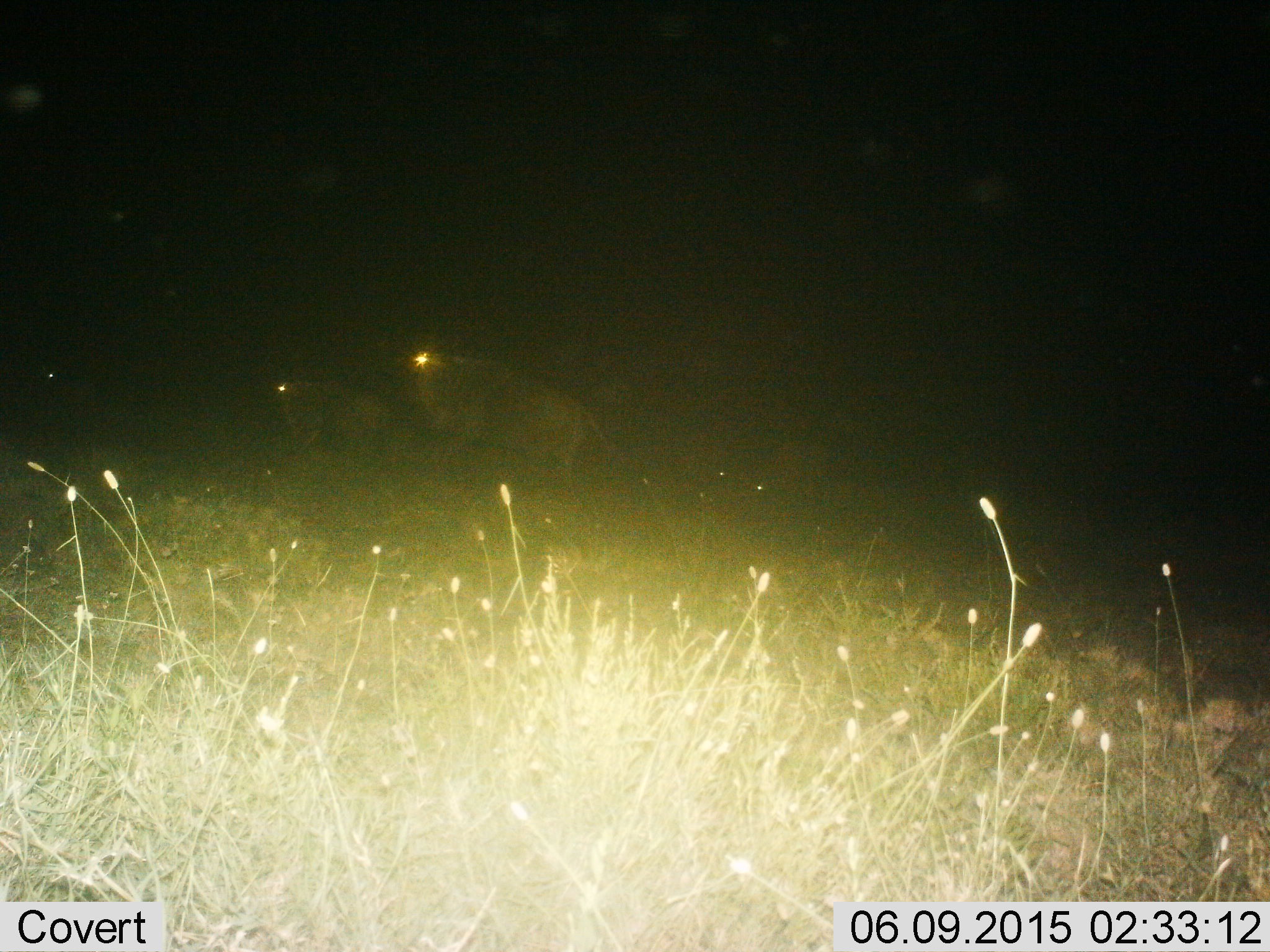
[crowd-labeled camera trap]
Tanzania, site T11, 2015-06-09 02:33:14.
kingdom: Animalia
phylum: Chordata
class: Mammalia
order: Artiodactyla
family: Bovidae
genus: Connochaetes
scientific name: Connochaetes taurinus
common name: blue wildebeest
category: wildebeest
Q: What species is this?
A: Wildebeest (blue wildebeest) (Connochaetes taurinus).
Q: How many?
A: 3.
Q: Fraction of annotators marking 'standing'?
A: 20%.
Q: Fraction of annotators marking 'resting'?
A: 0%.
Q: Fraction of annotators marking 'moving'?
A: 80%.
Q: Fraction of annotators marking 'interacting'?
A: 0%.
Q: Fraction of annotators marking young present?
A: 0%.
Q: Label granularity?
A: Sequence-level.